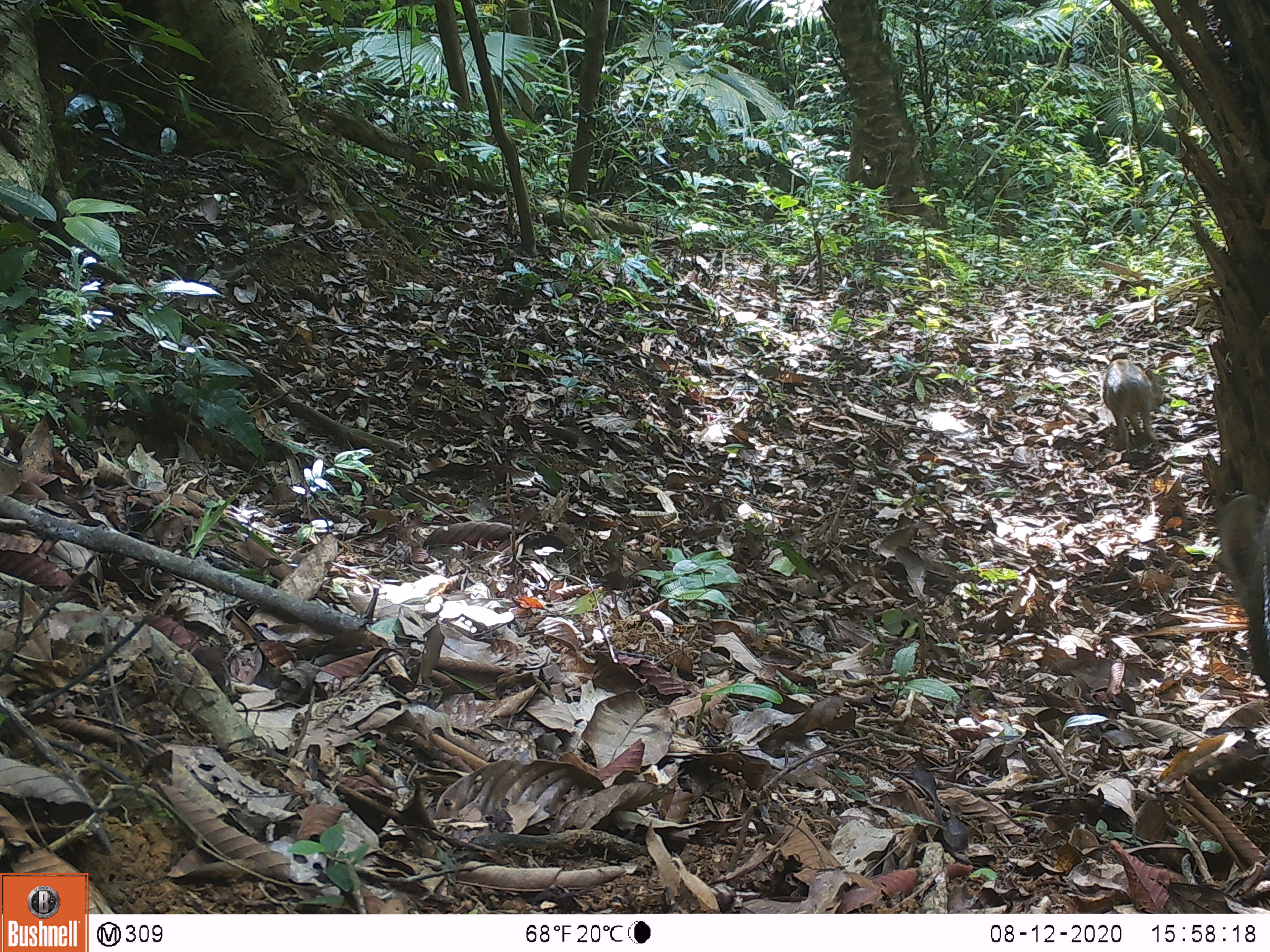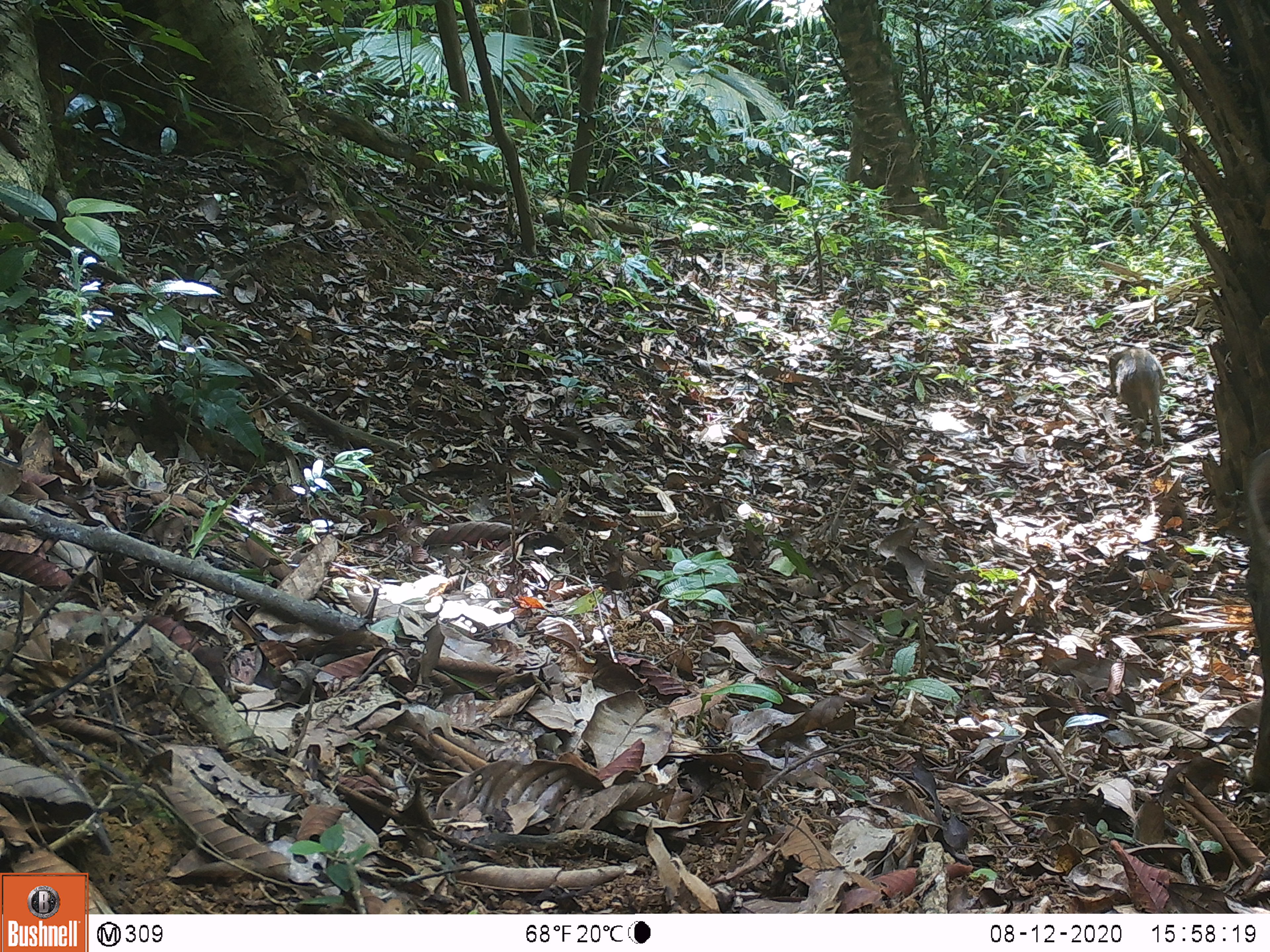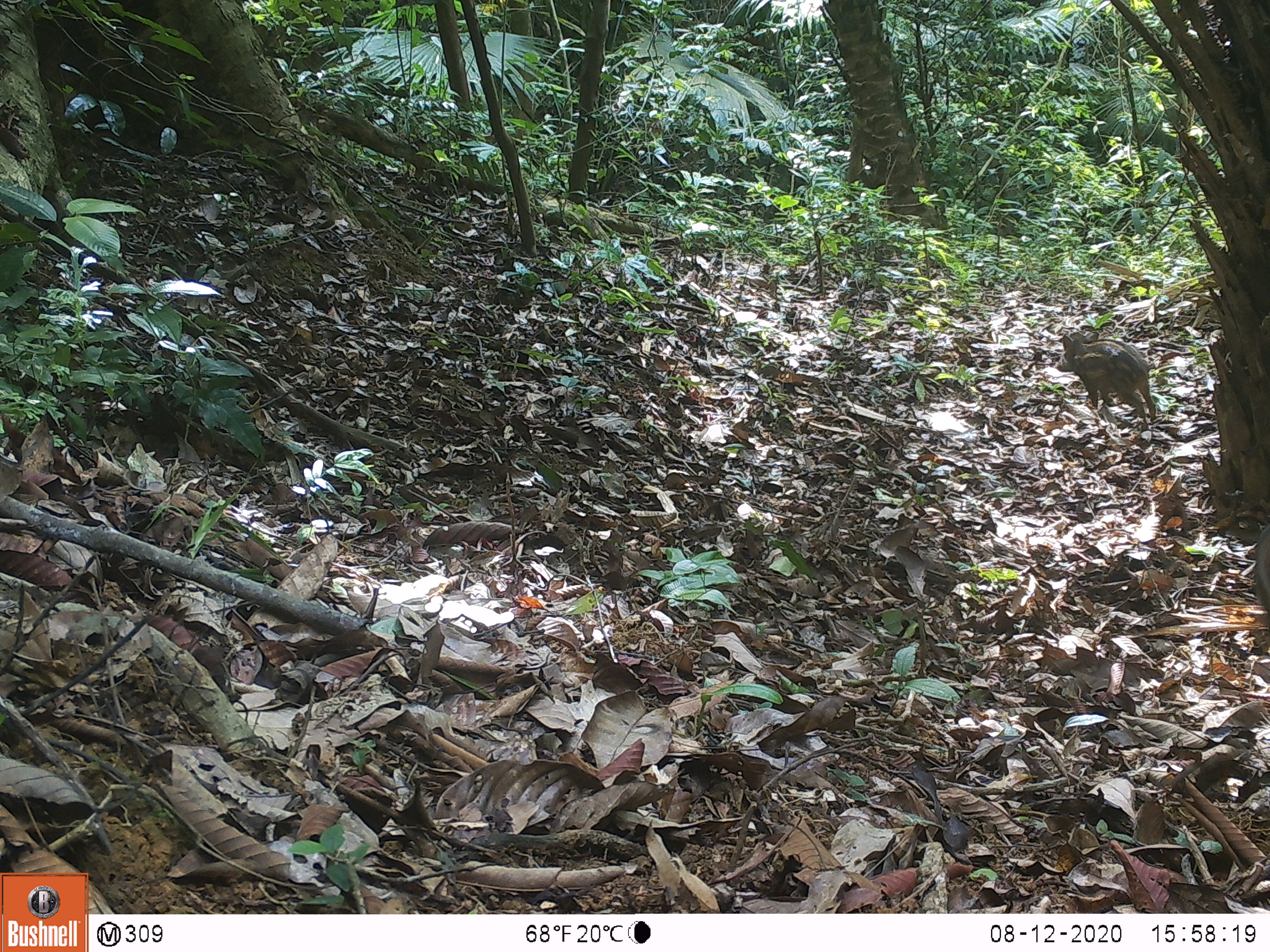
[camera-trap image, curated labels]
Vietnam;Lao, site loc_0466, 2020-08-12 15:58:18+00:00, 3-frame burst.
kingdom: Animalia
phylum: Chordata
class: Mammalia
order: Artiodactyla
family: Suidae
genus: Sus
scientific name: Sus scrofa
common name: eurasian wild pig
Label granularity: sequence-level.